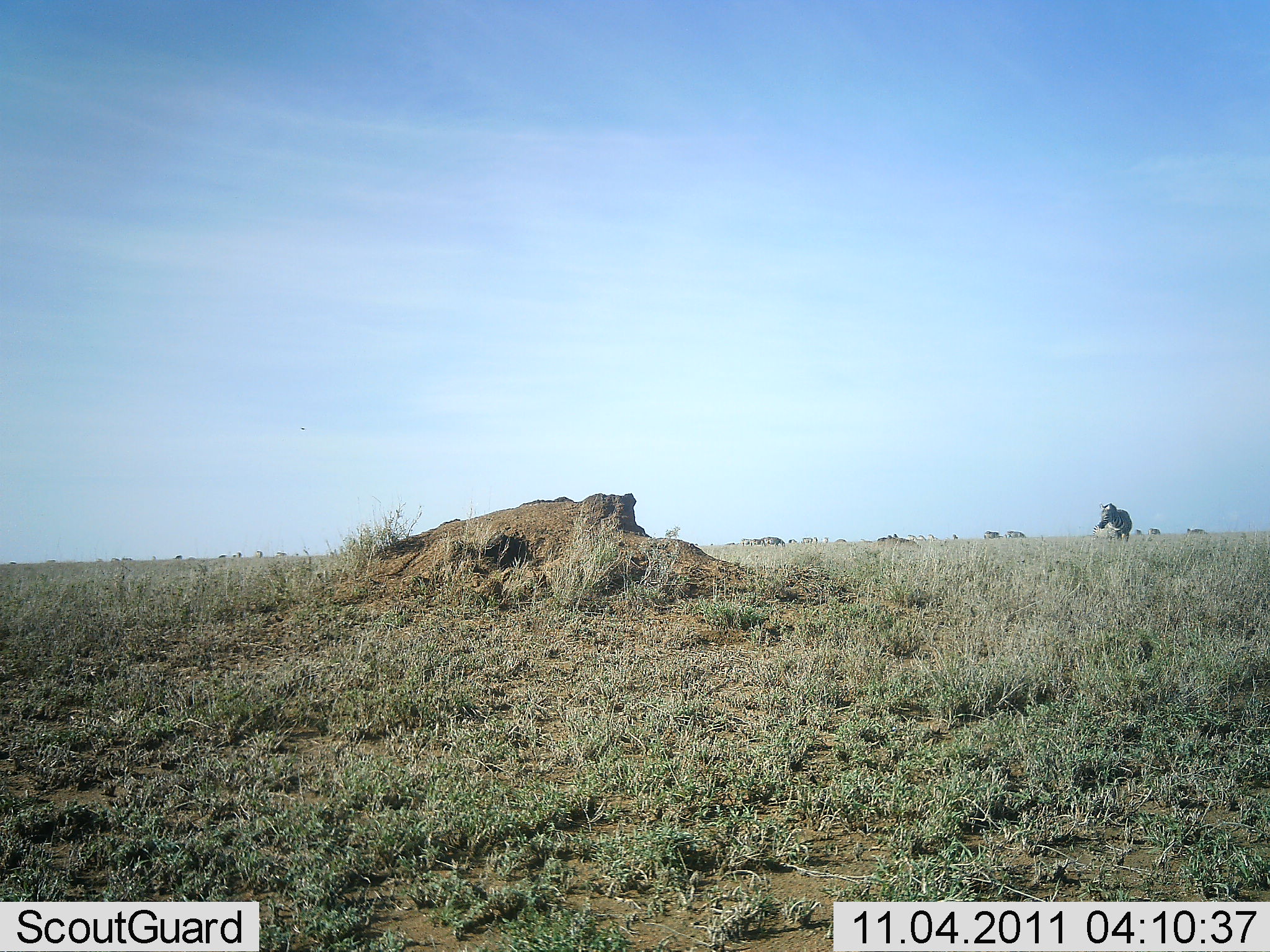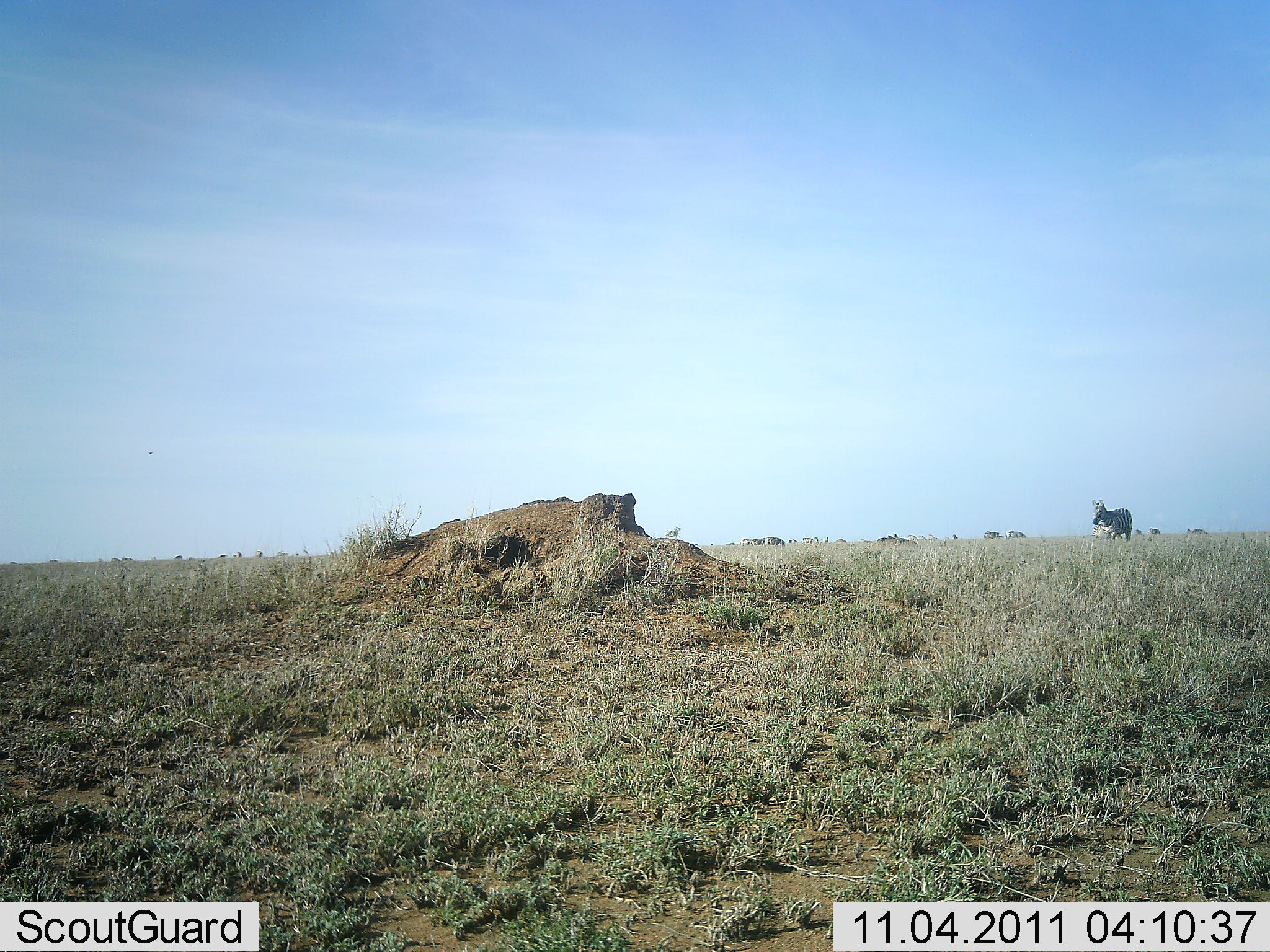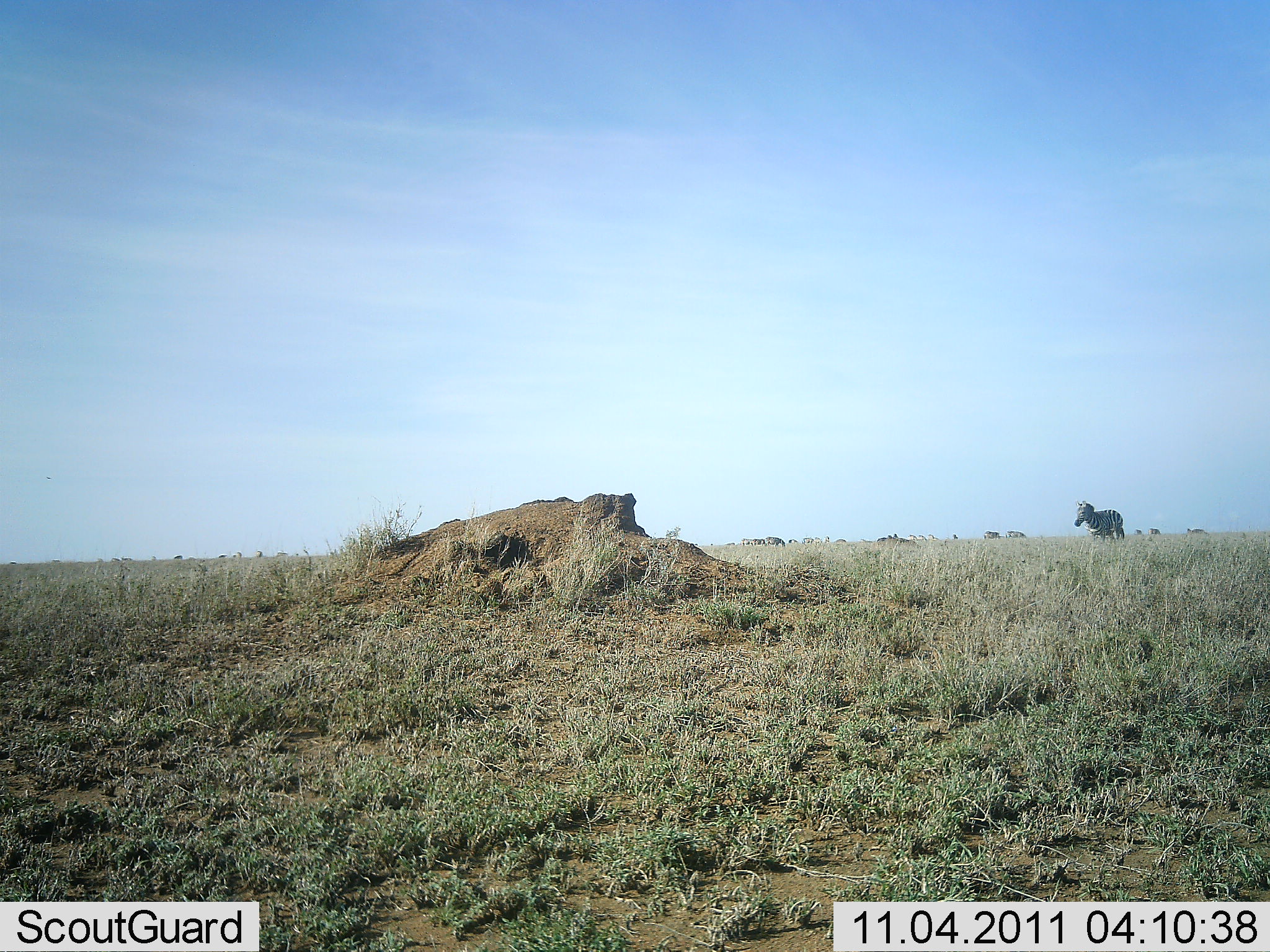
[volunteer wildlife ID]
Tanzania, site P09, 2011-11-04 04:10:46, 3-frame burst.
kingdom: Animalia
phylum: Chordata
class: Mammalia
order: Perissodactyla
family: Equidae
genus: Equus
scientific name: Equus quagga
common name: plains zebra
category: zebra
Zebra (plains zebra) (Equus quagga), count 1. Behavior (volunteer vote fractions): standing 38%, resting 0%, moving 54%, interacting 0%. Young present (vote fraction): 0%. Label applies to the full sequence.